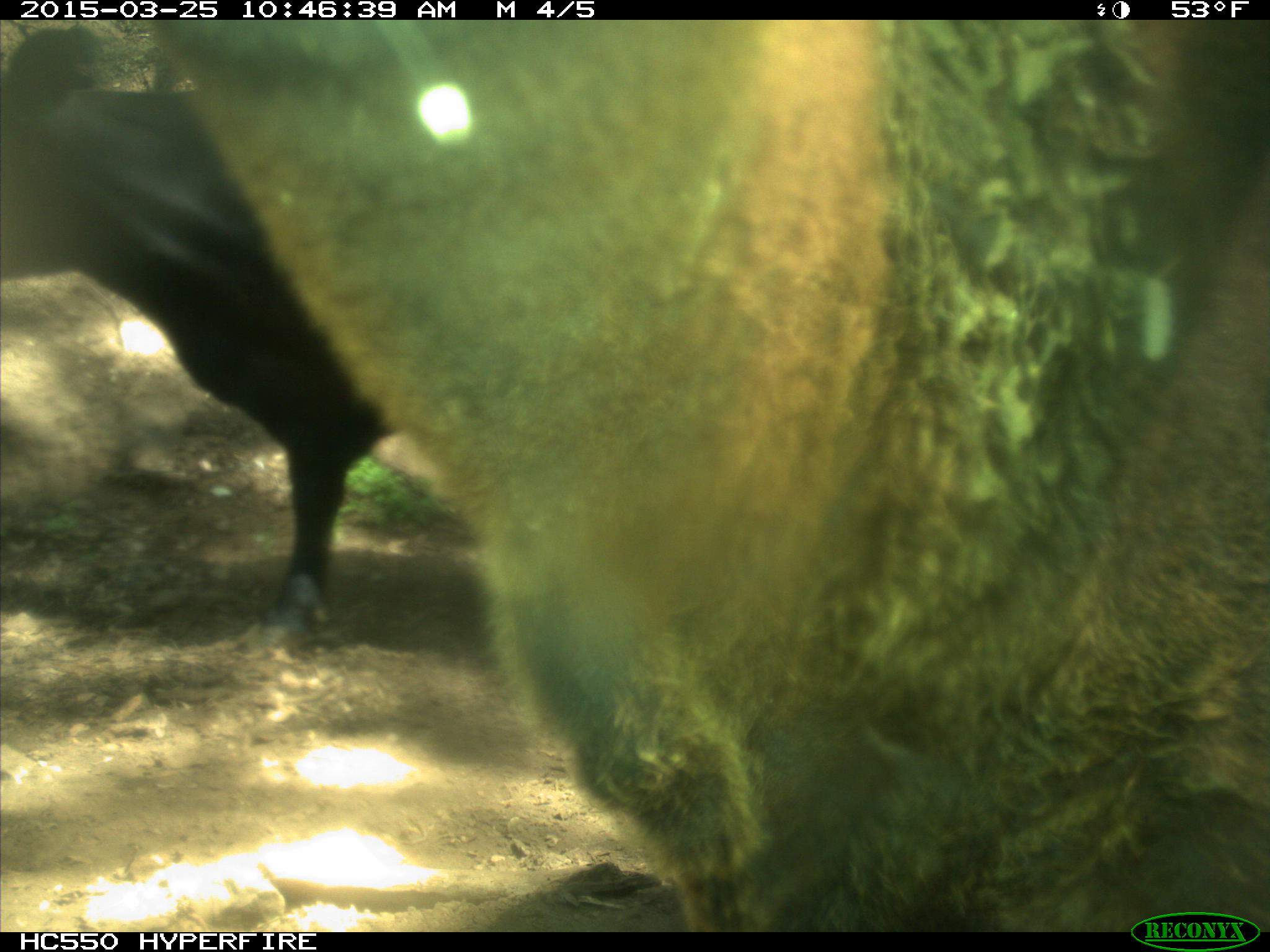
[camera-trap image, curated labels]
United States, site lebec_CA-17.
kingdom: Animalia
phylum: Chordata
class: Mammalia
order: Artiodactyla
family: Bovidae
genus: Bos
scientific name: Bos taurus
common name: domestic cow